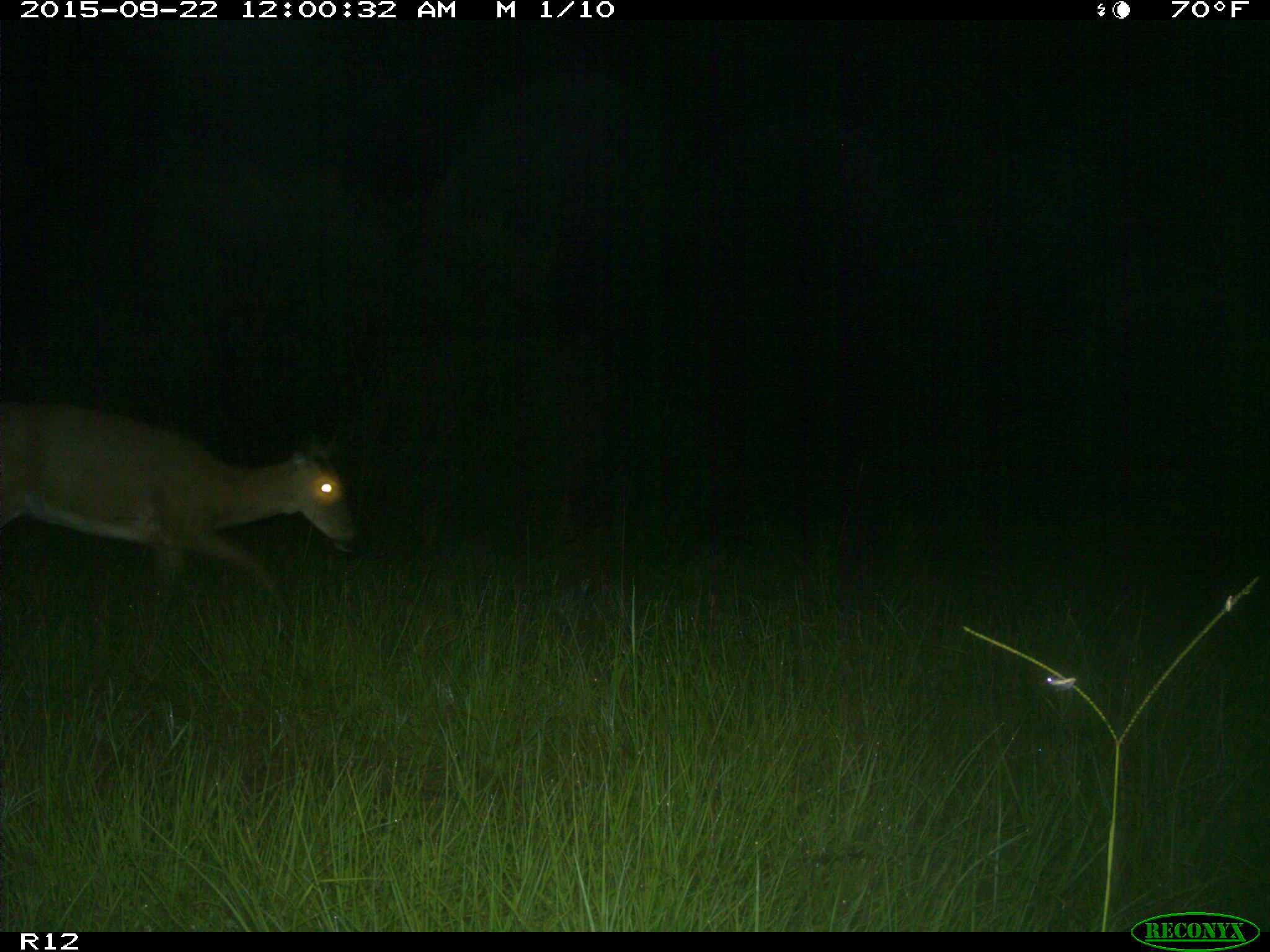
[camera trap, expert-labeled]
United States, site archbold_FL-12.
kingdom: Animalia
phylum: Chordata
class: Mammalia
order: Artiodactyla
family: Cervidae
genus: Odocoileus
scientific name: Odocoileus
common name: deer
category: unidentified deer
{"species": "unidentified deer (deer) (Odocoileus)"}